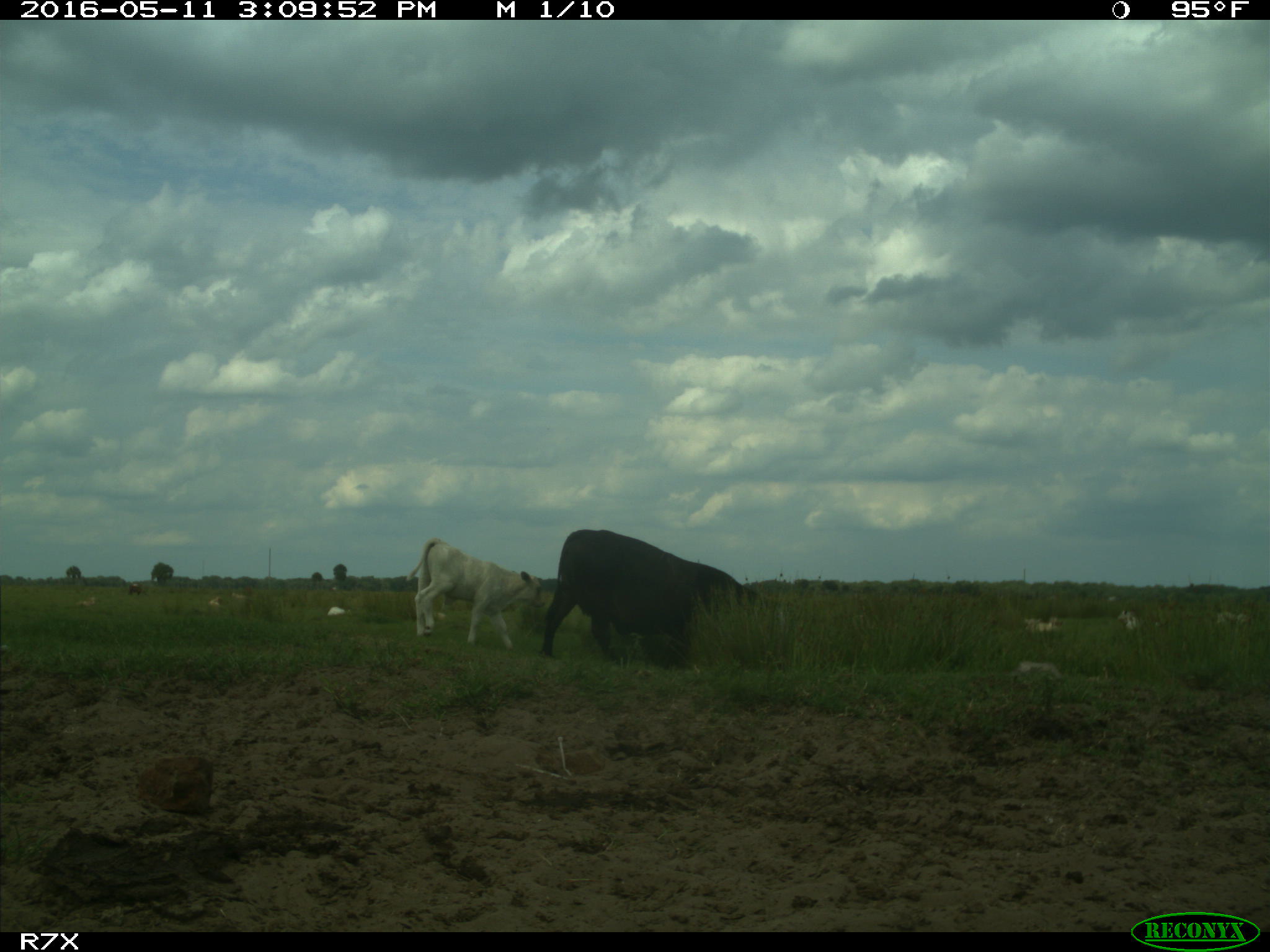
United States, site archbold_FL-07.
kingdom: Animalia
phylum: Chordata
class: Mammalia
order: Artiodactyla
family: Bovidae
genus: Bos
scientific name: Bos taurus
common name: domestic cow